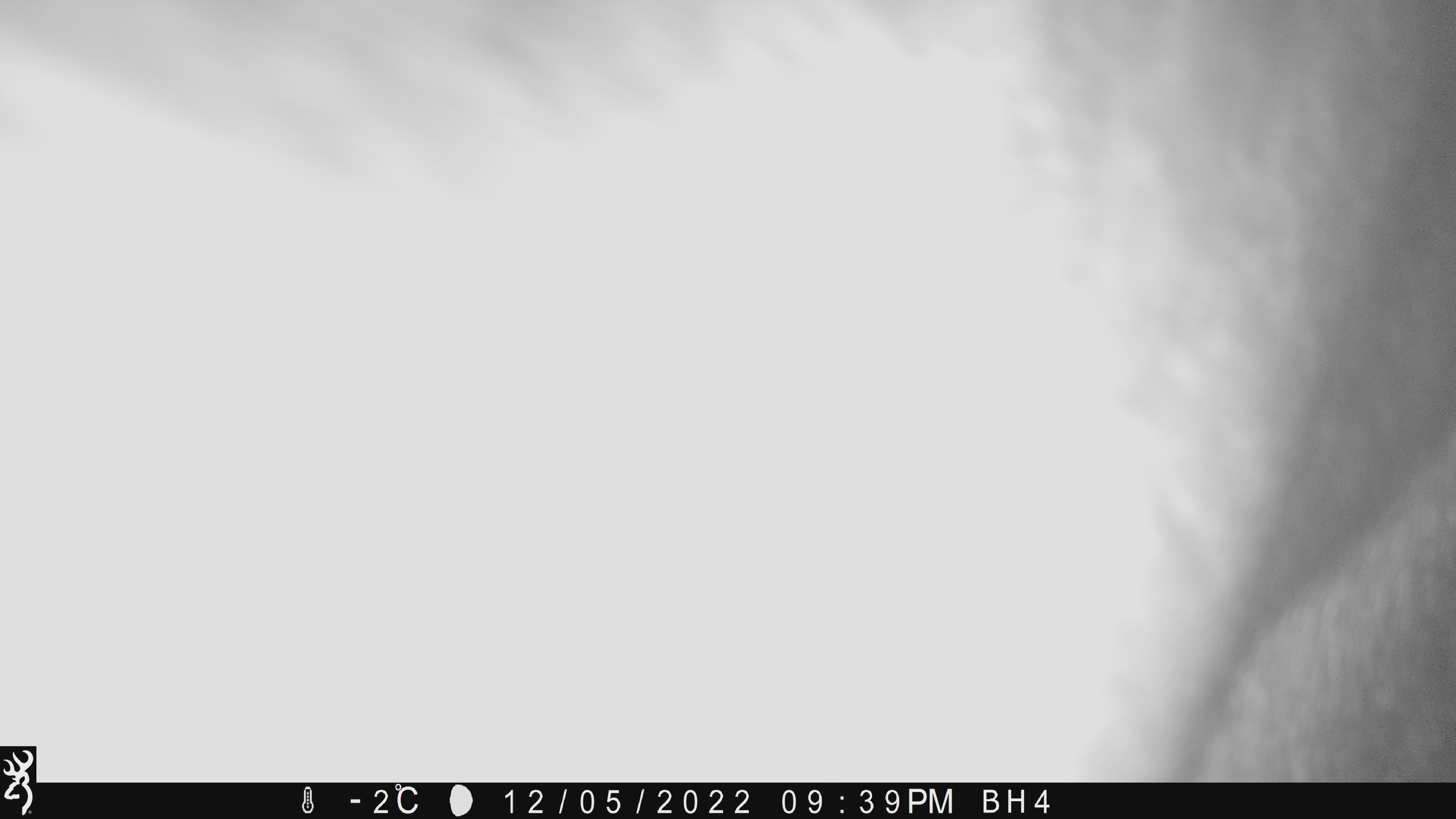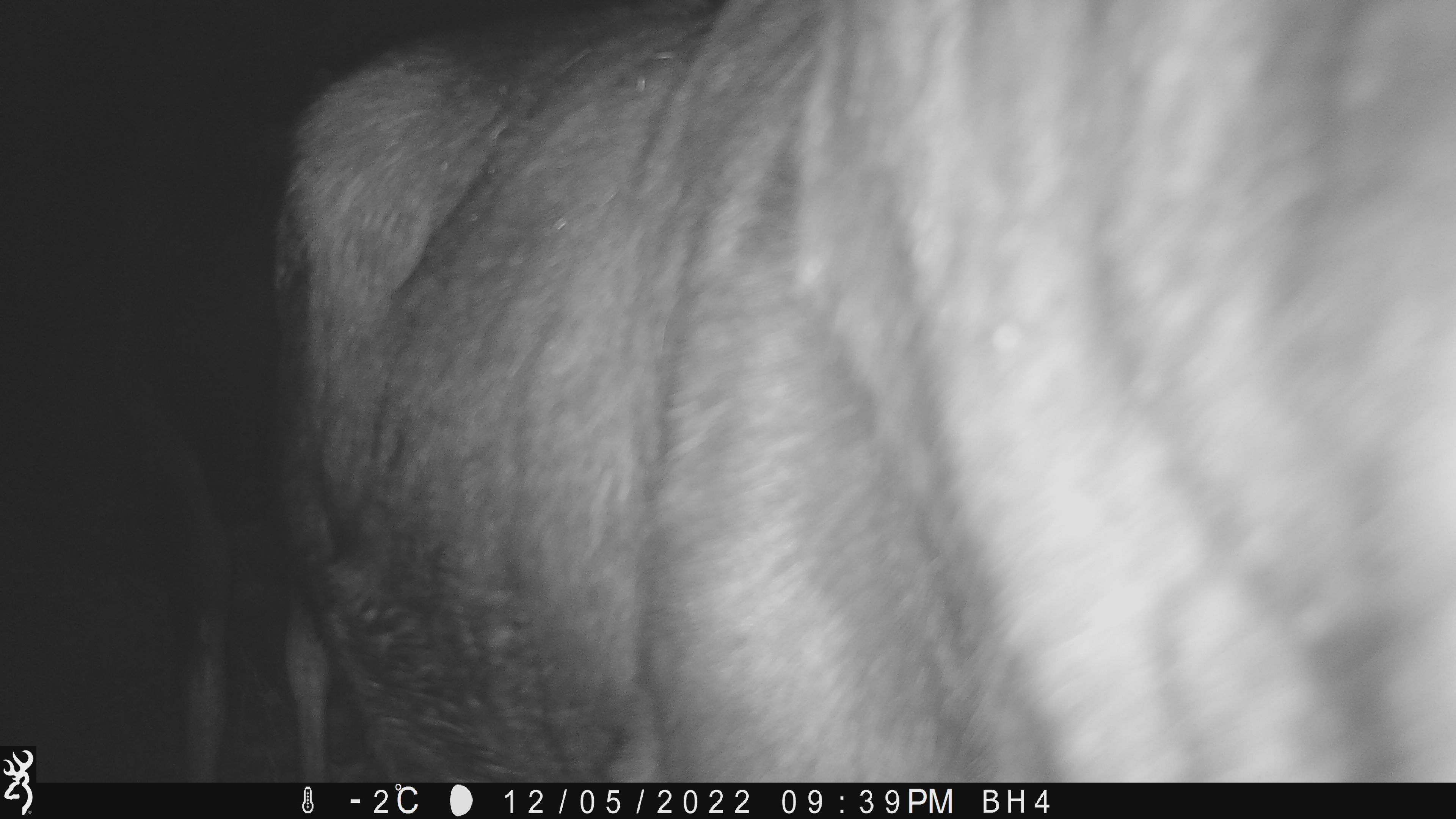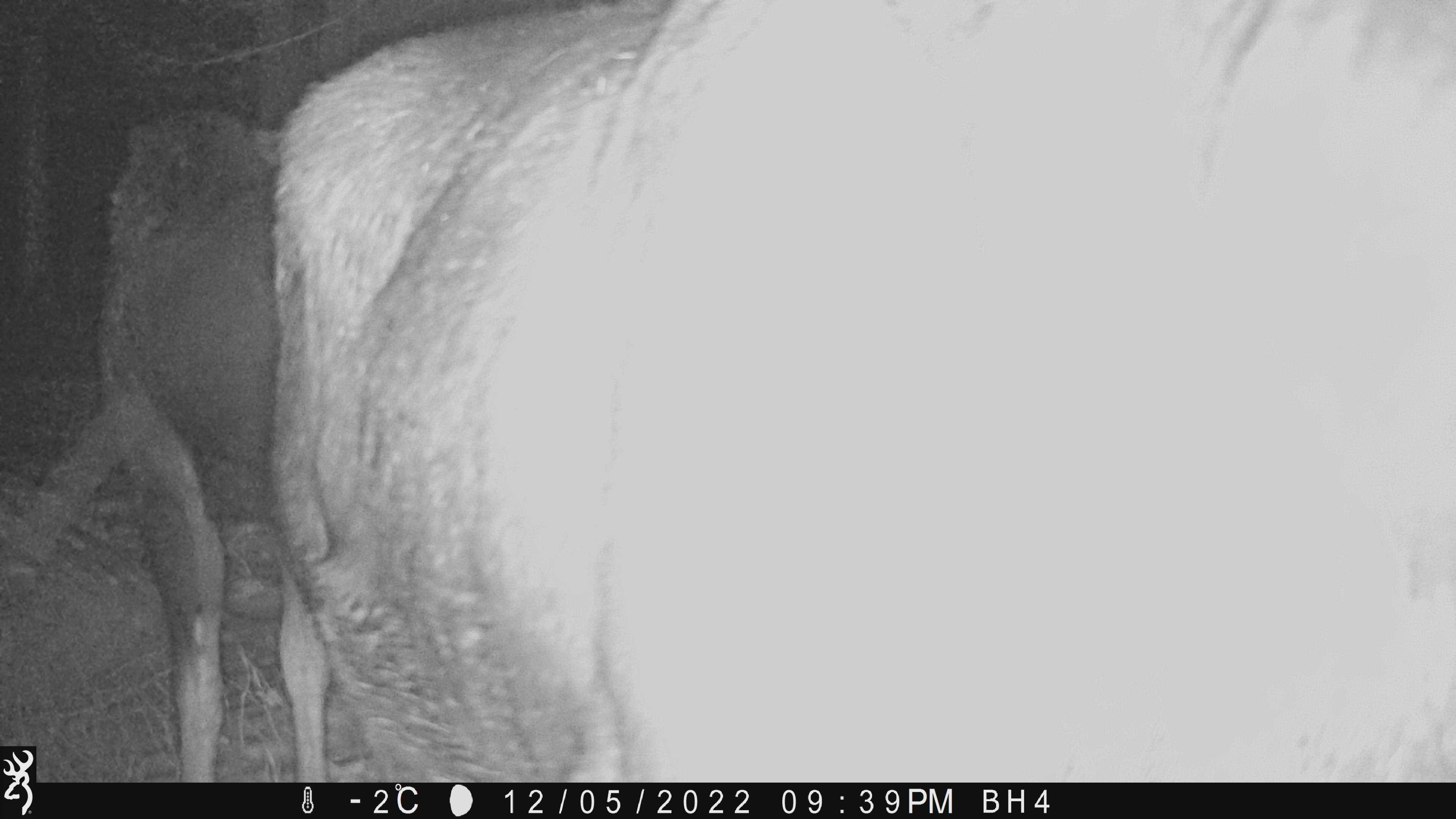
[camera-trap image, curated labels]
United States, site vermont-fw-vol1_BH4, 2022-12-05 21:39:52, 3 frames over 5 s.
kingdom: Animalia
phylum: Chordata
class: Mammalia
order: Artiodactyla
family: Cervidae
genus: Alces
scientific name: Alces alces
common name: moose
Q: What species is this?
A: Moose (Alces alces).